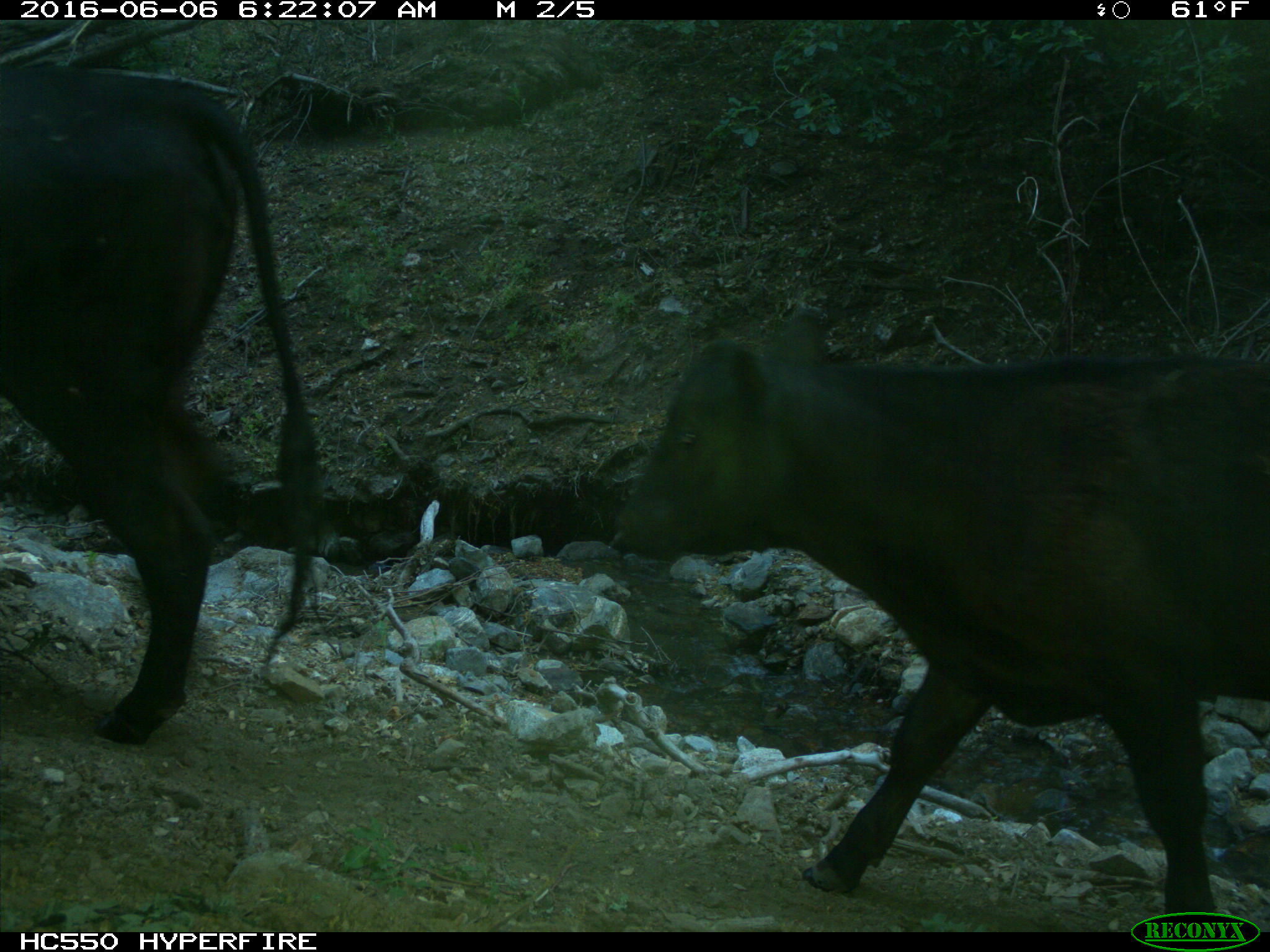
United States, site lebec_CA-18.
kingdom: Animalia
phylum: Chordata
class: Mammalia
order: Artiodactyla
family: Bovidae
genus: Bos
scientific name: Bos taurus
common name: domestic cow